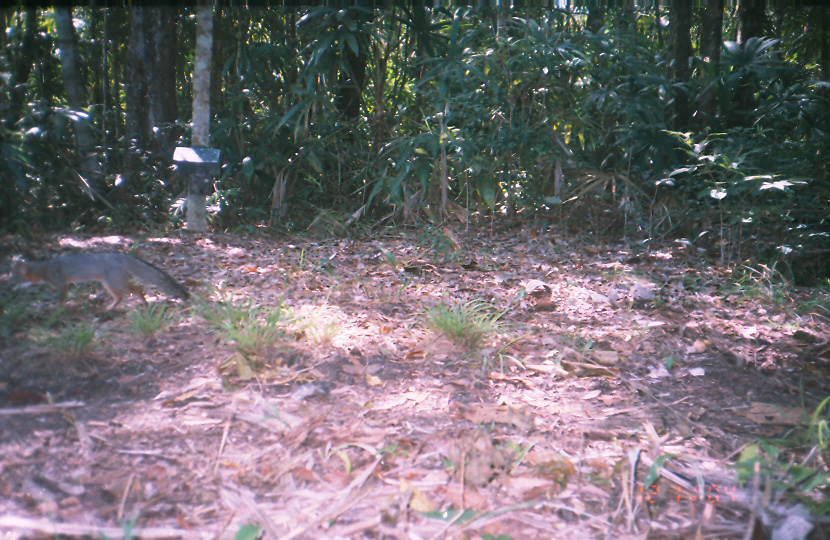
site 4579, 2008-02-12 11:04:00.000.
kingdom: Animalia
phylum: Chordata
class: Mammalia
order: Carnivora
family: Canidae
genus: Urocyon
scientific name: Urocyon cinereoargenteus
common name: gray fox